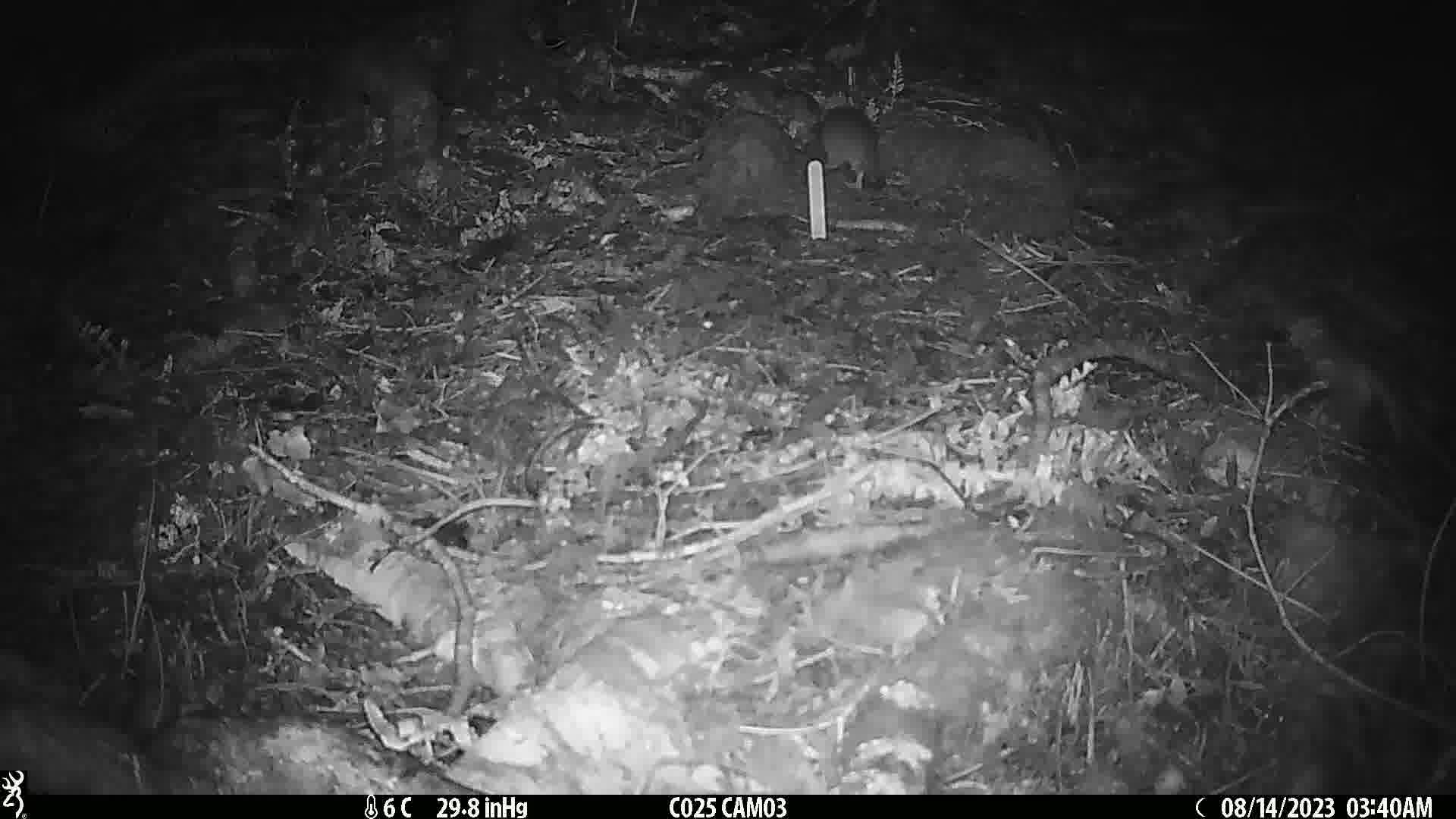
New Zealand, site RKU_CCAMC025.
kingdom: Animalia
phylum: Chordata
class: Mammalia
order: Rodentia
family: Muridae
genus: Rattus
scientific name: Rattus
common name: rat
Rat (Rattus).